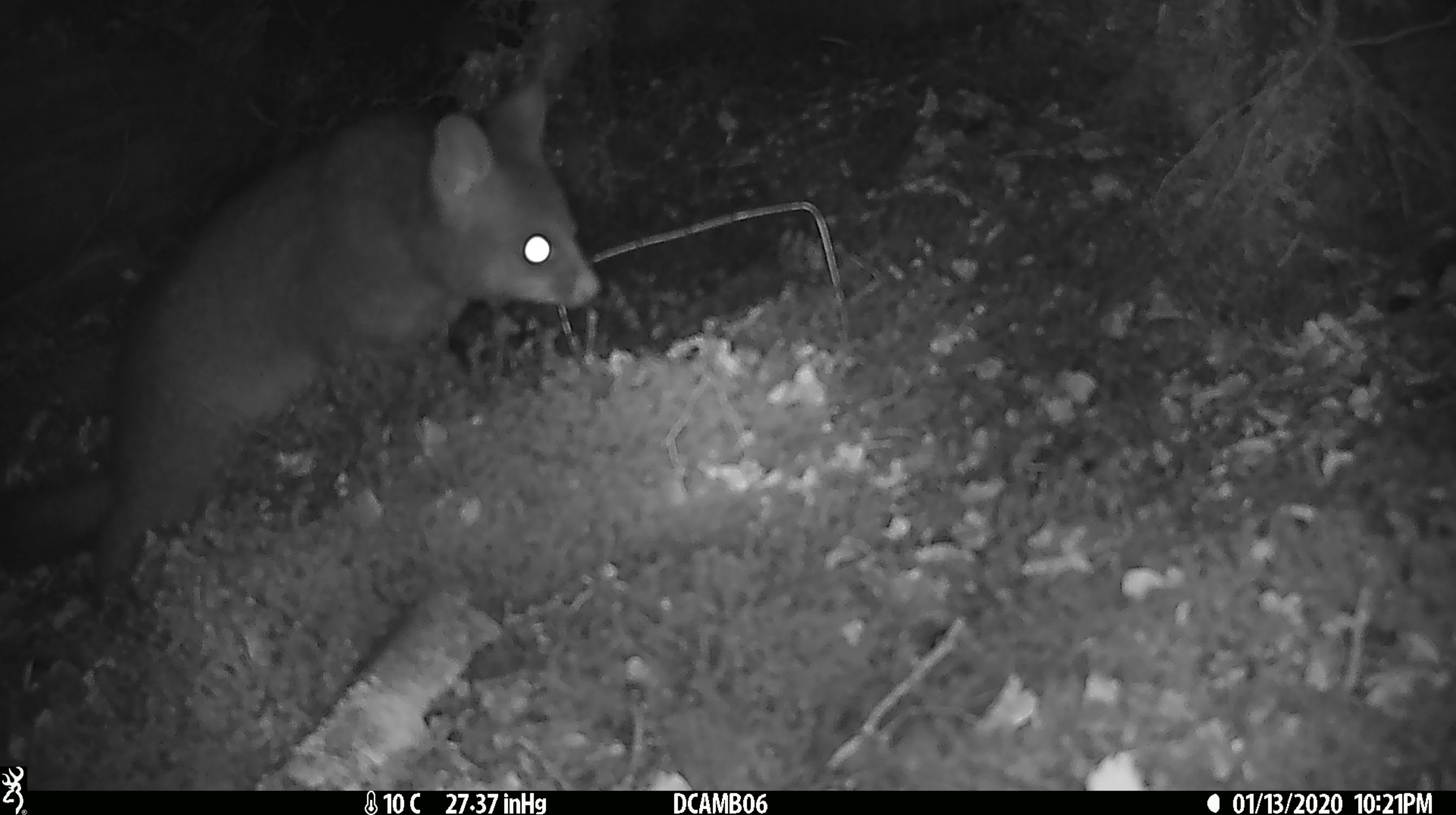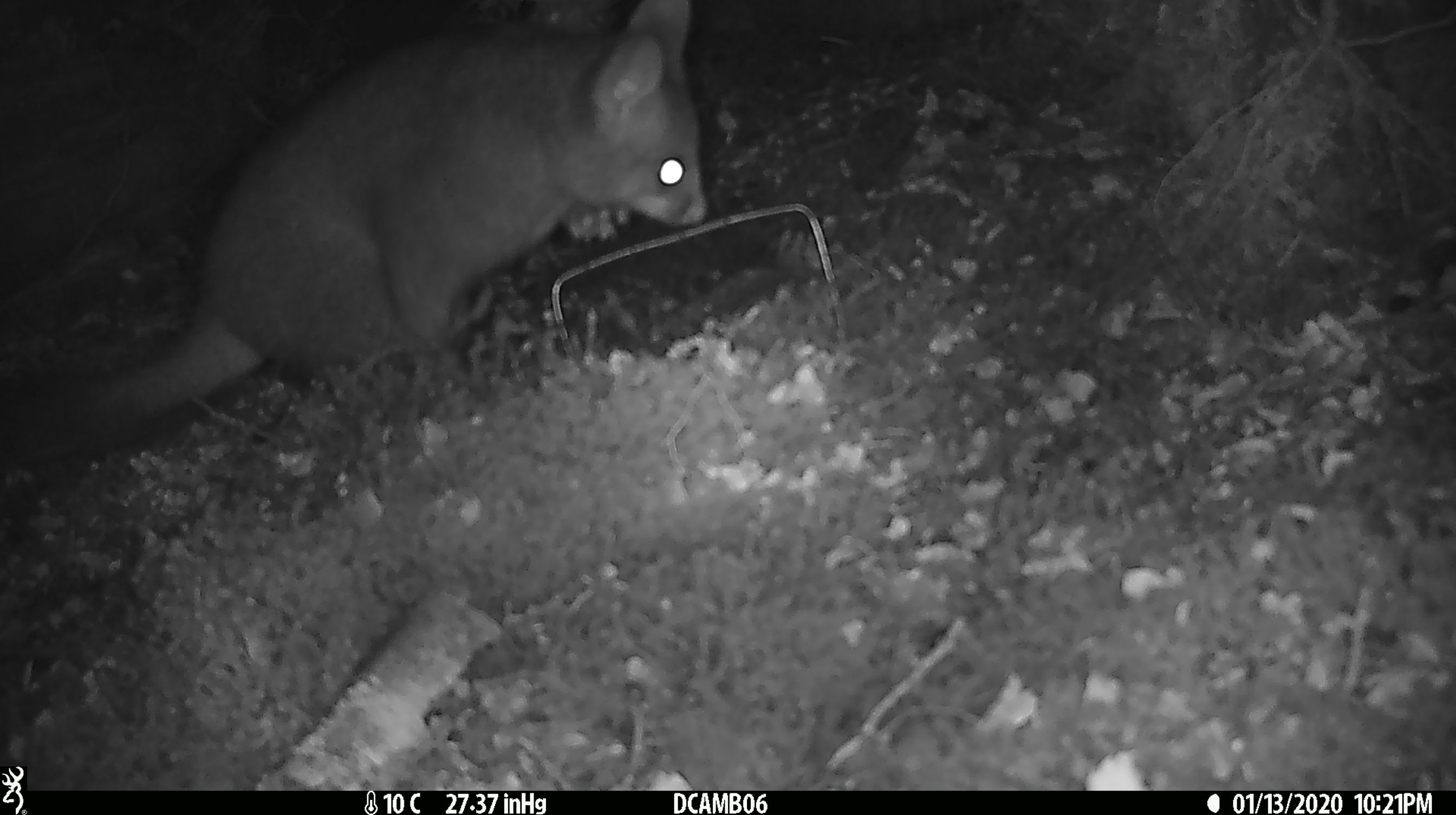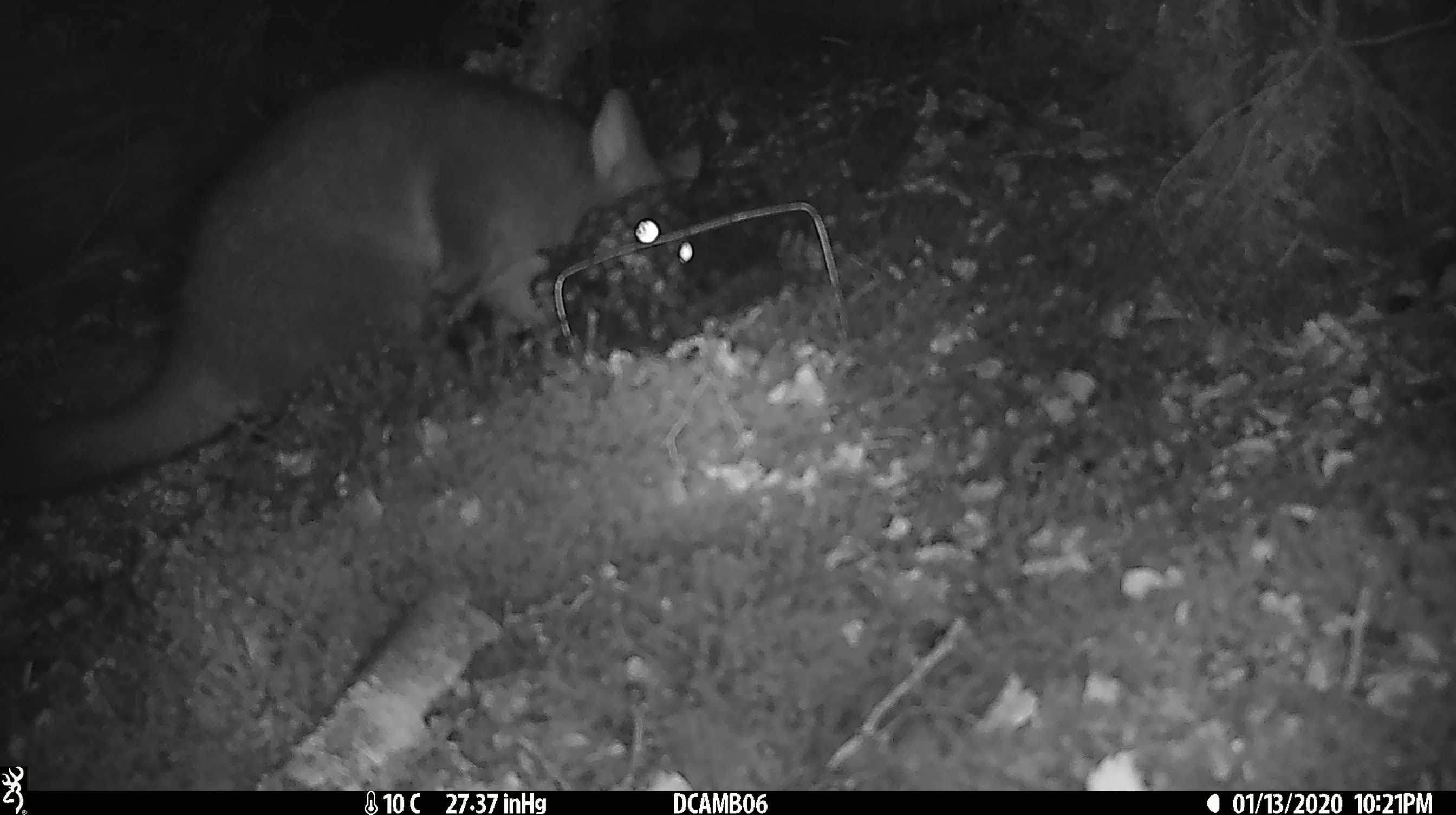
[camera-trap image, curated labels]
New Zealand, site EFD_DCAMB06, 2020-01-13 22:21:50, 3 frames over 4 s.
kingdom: Animalia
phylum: Chordata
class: Mammalia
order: Diprotodontia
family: Phalangeridae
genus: Trichosurus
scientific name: Trichosurus vulpecula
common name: common brushtail possum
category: possum